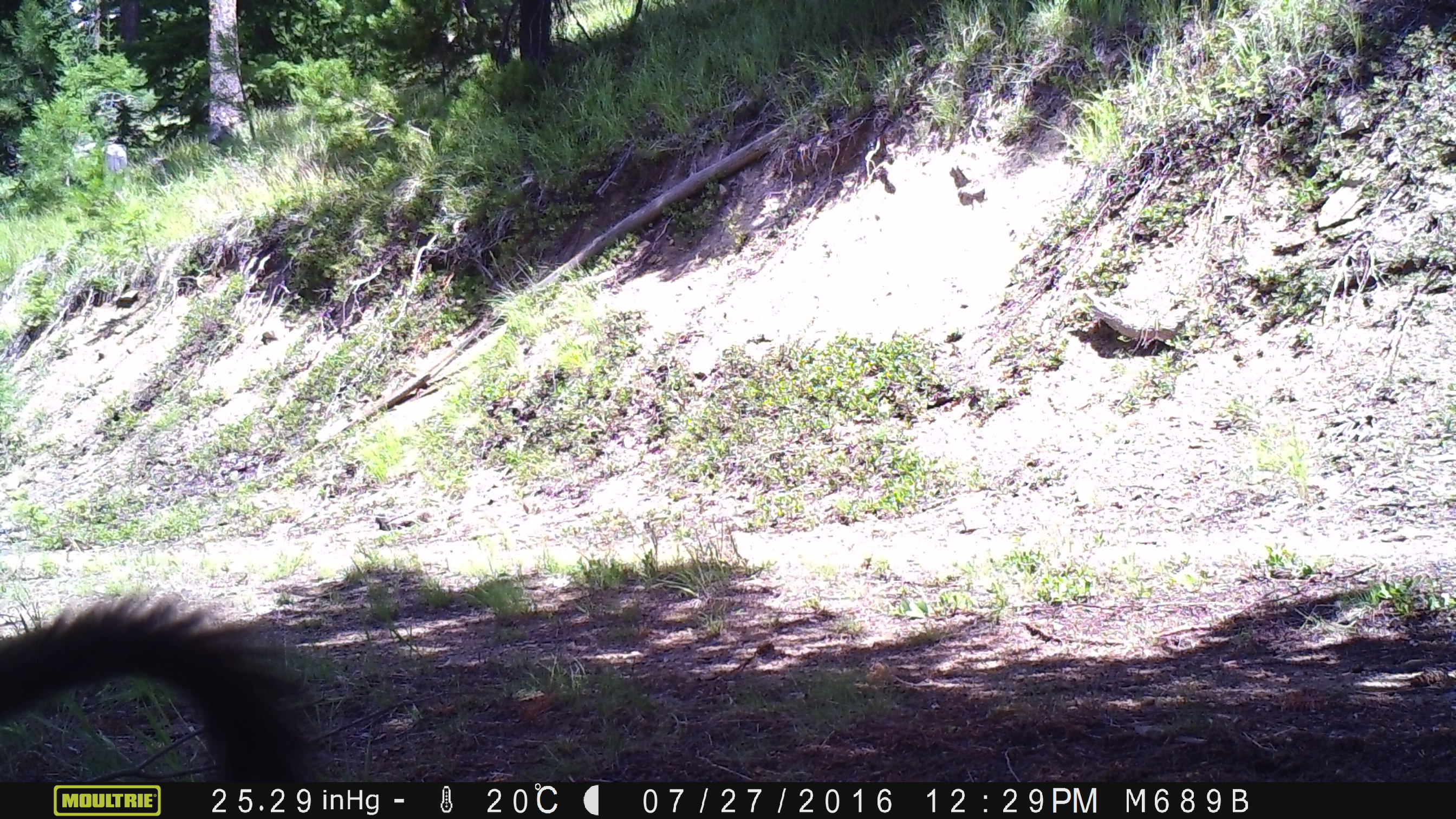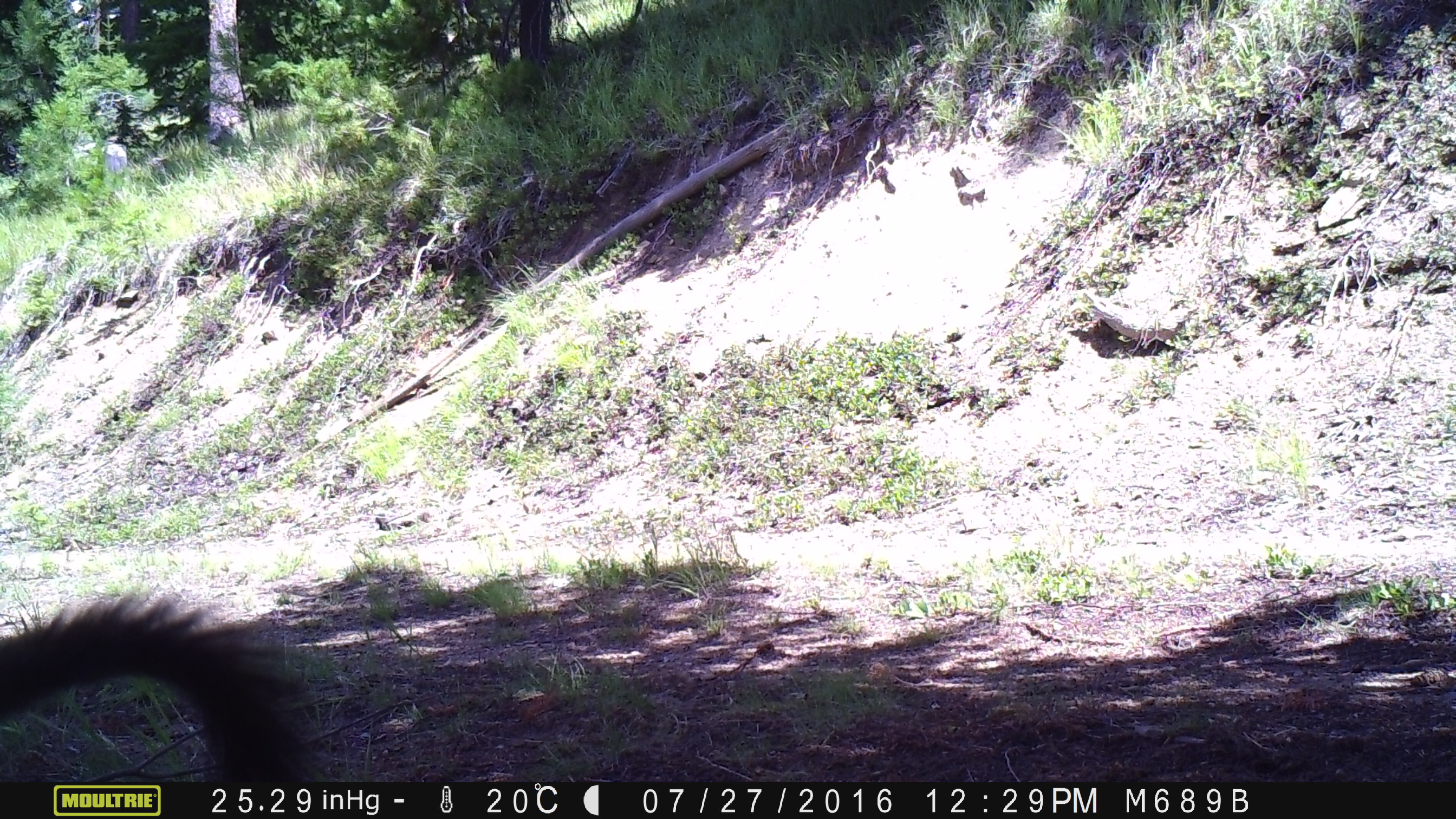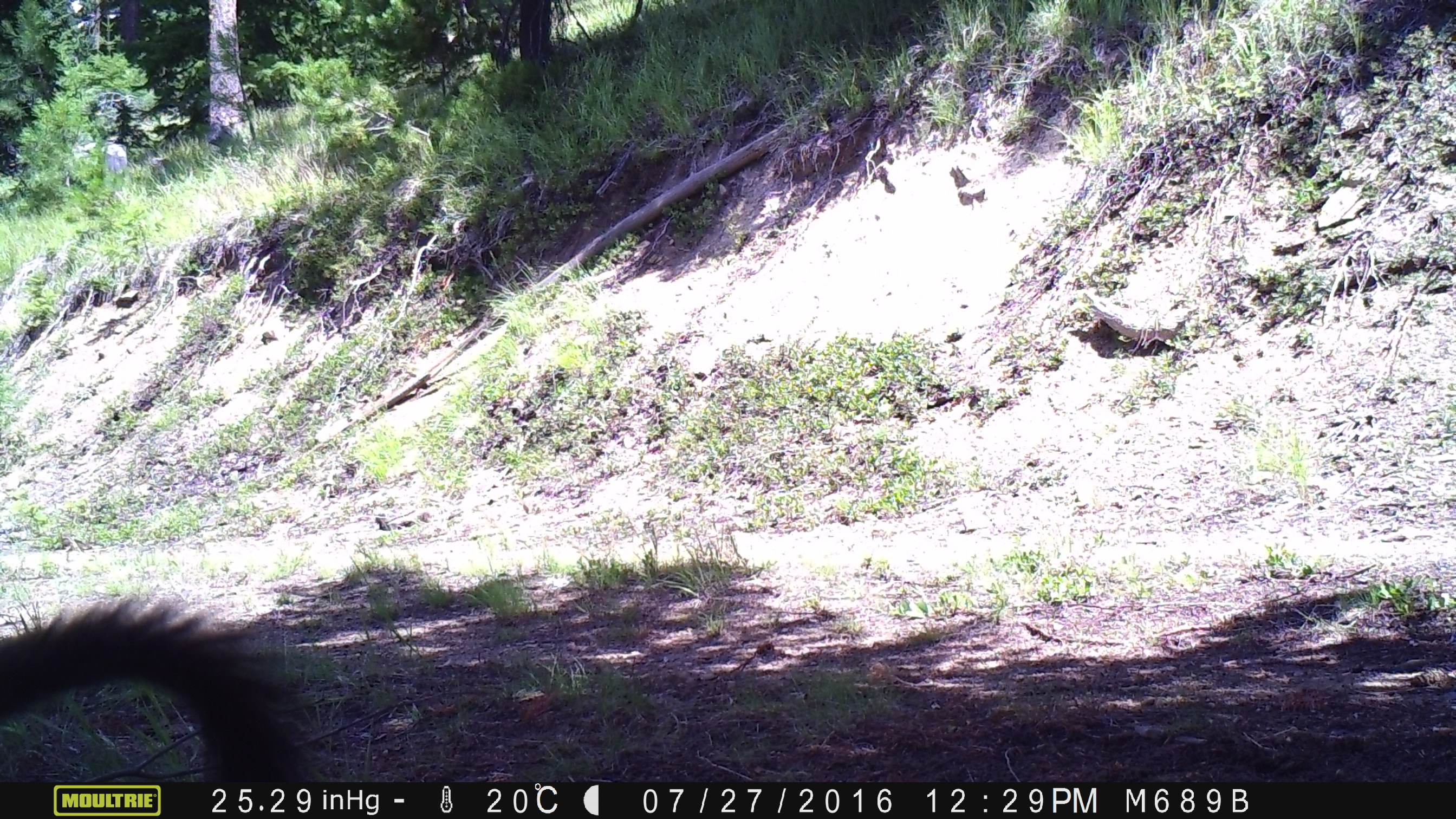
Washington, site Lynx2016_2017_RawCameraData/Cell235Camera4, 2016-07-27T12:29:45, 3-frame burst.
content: unidentified animal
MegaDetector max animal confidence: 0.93